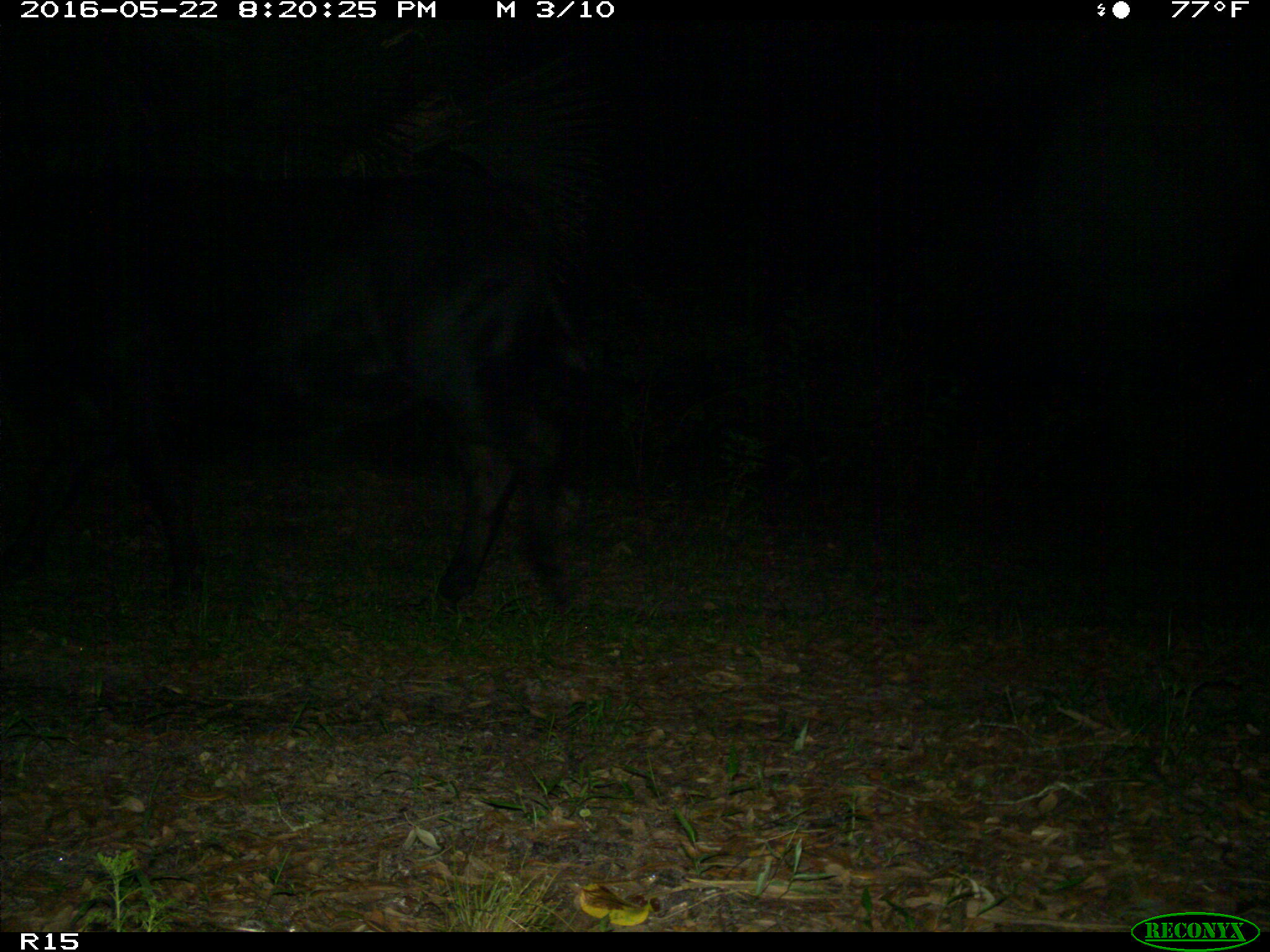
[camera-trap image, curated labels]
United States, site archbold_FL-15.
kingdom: Animalia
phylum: Chordata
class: Mammalia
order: Artiodactyla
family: Bovidae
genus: Bos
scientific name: Bos taurus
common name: domestic cow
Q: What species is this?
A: Bos taurus (domestic cow).